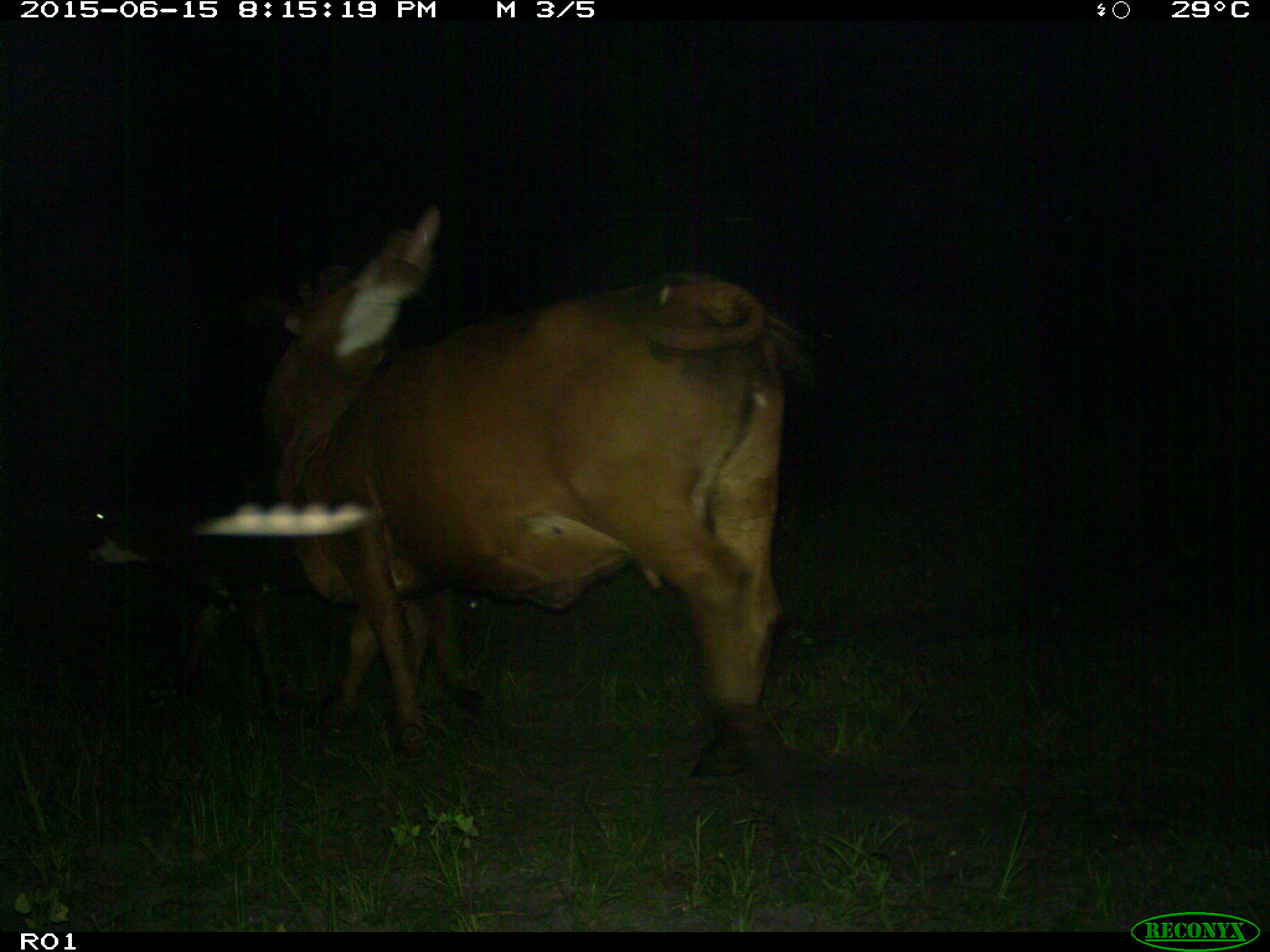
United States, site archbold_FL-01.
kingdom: Animalia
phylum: Chordata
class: Mammalia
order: Artiodactyla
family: Bovidae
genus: Bos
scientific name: Bos taurus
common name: domestic cow